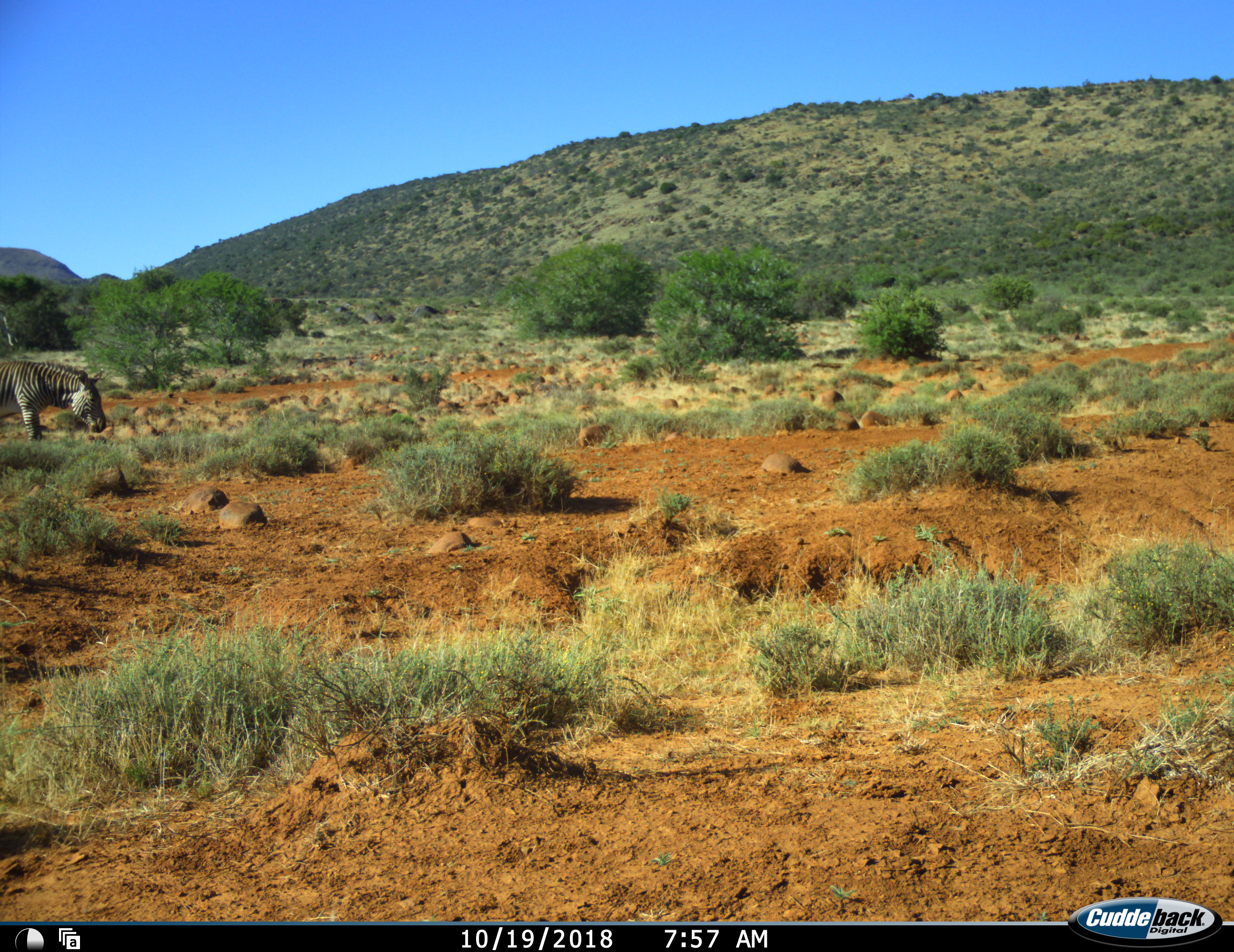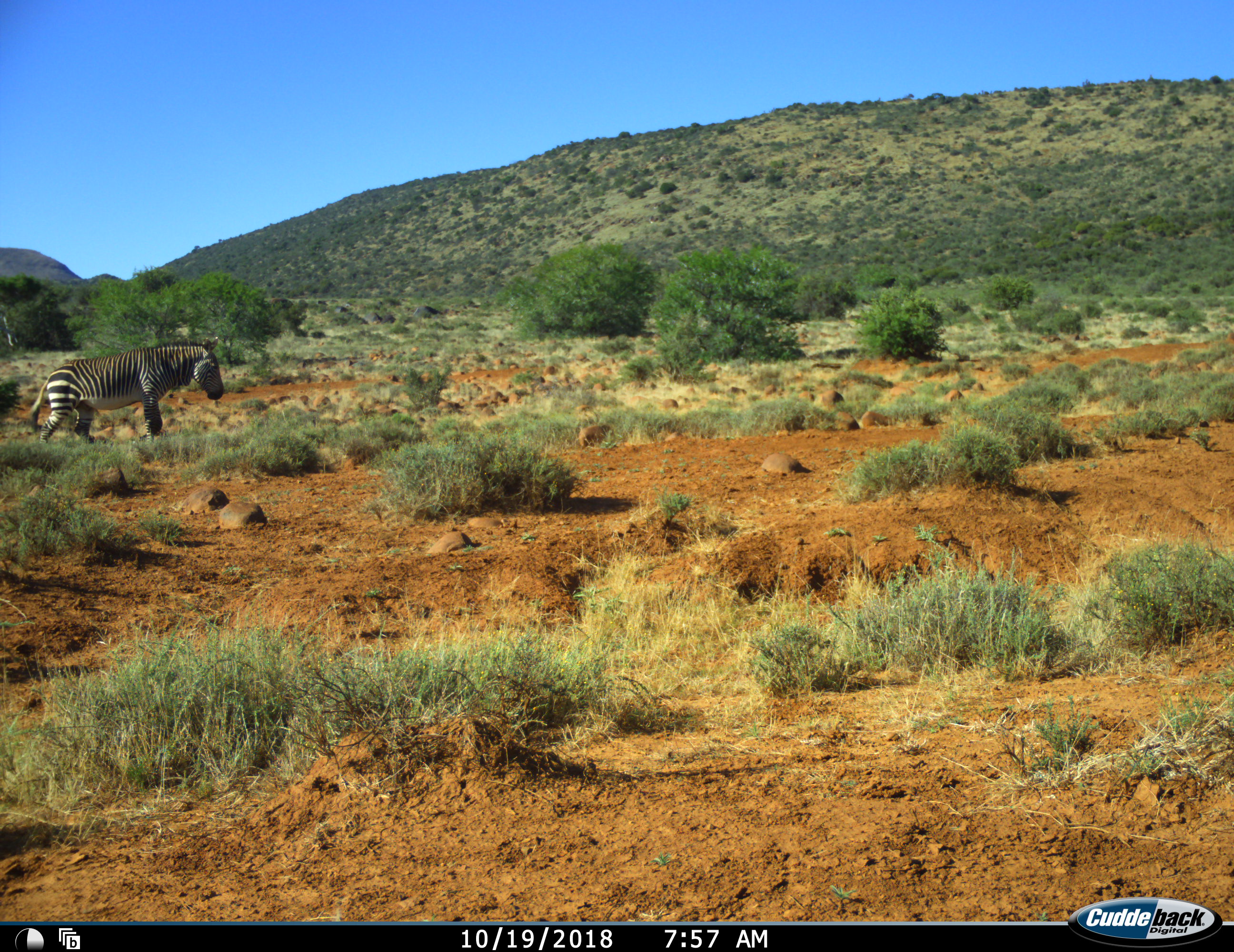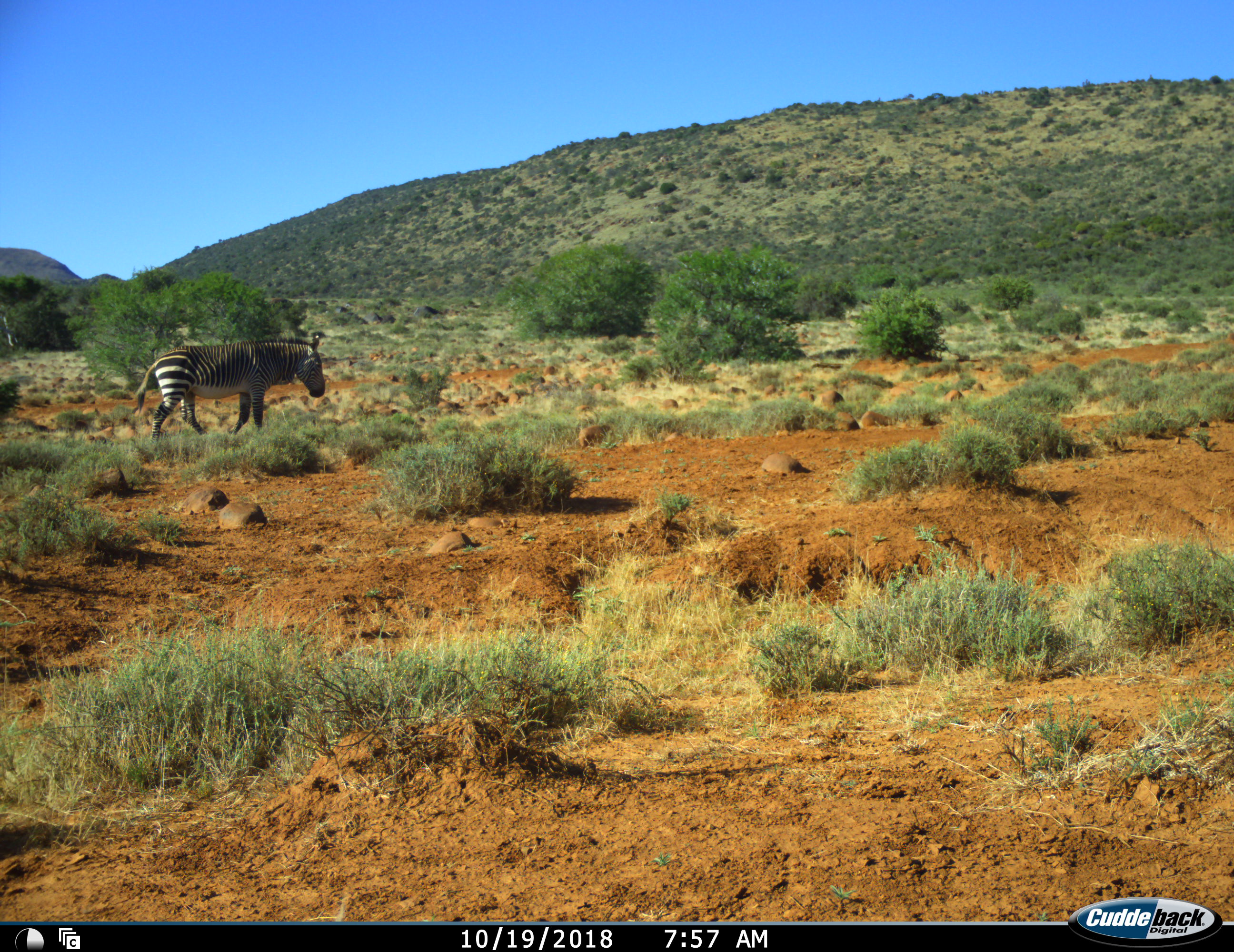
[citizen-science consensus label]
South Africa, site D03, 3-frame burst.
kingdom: Animalia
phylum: Chordata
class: Mammalia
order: Perissodactyla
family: Equidae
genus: Equus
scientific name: Equus zebra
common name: mountain zebra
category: zebramountain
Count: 1.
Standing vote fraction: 0%.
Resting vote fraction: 0%.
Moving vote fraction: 90%.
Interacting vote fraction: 0%.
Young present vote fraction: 0%.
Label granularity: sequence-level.